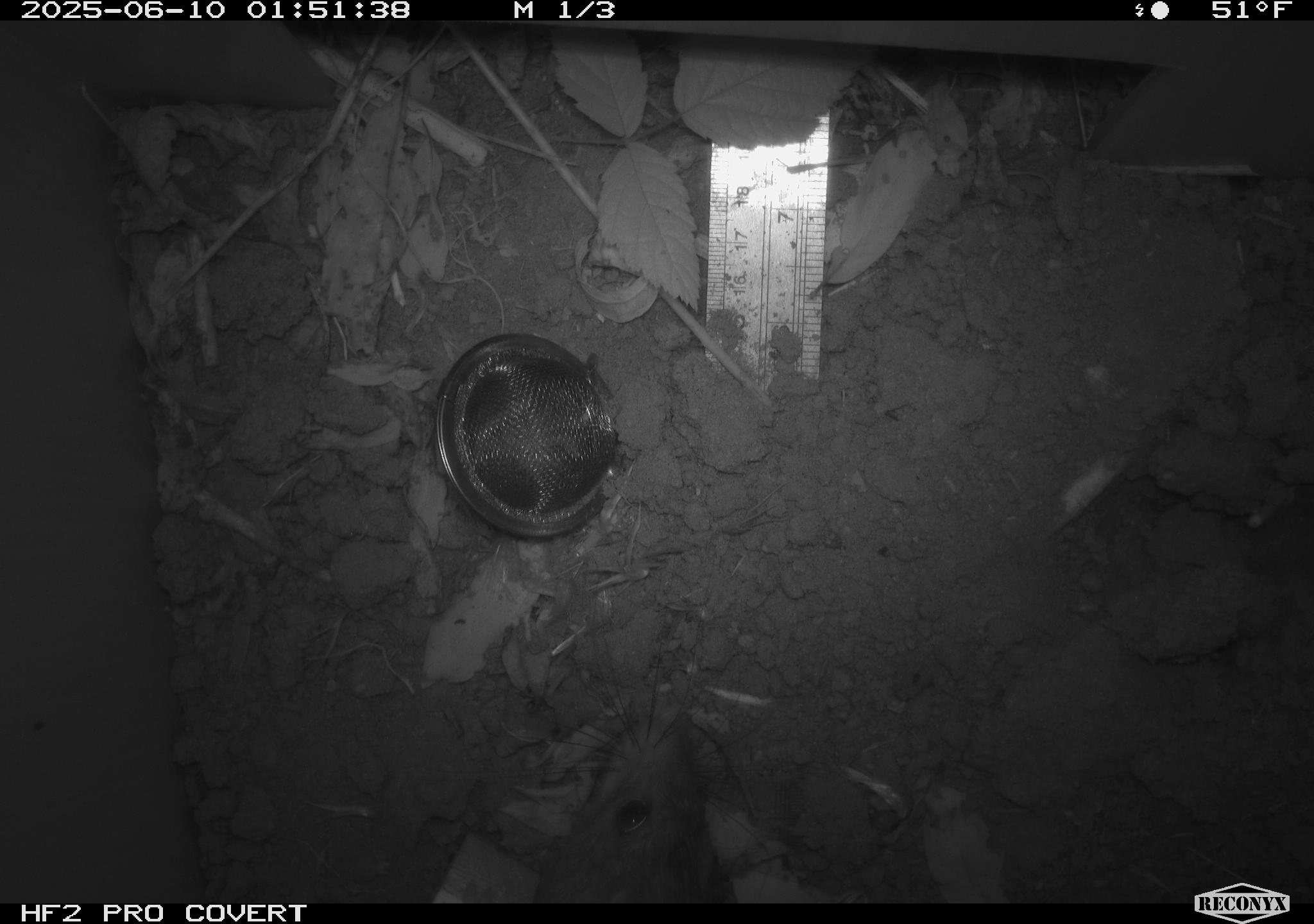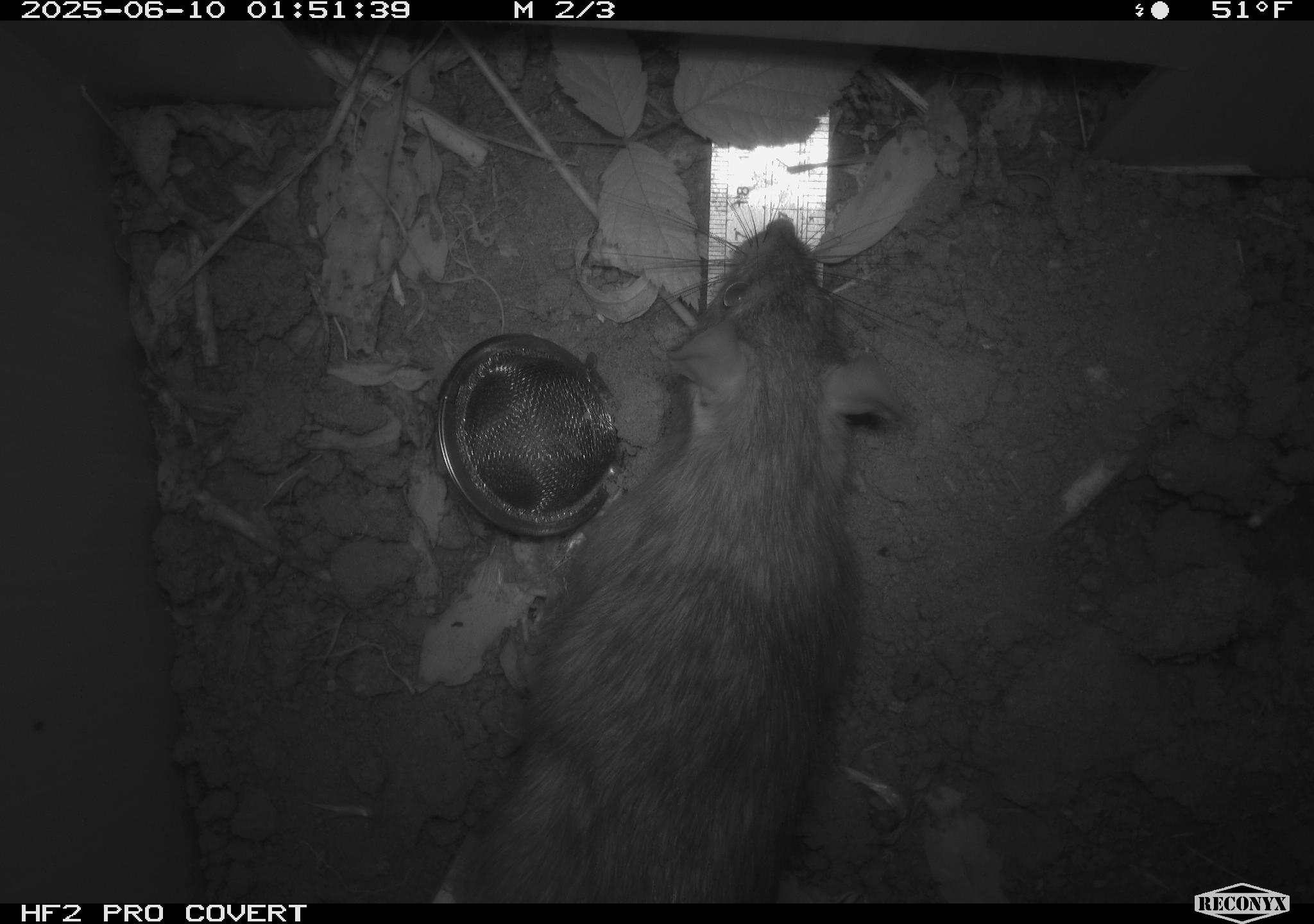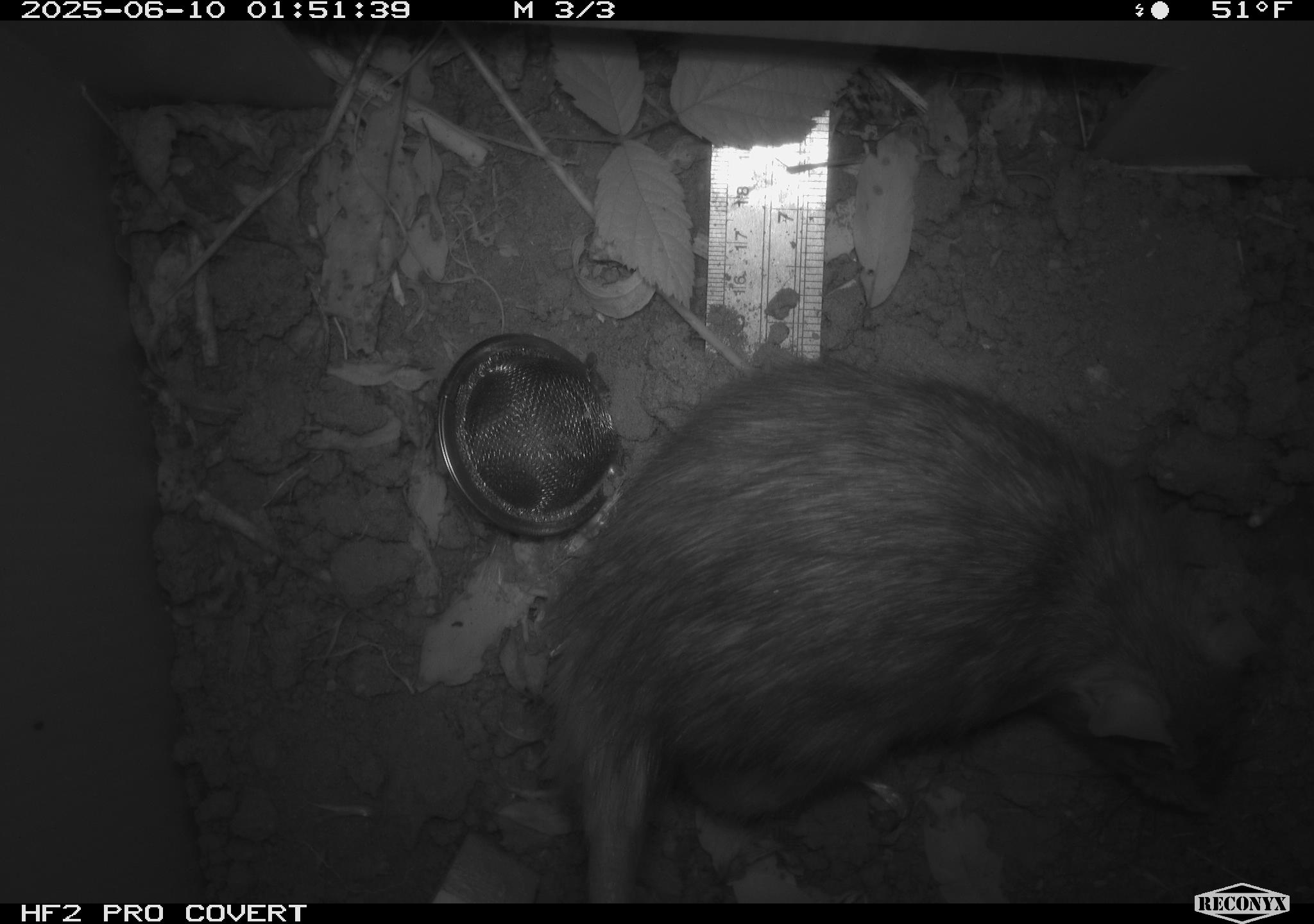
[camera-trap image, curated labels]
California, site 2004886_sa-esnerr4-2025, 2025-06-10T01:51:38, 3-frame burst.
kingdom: Animalia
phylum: Chordata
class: Mammalia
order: Rodentia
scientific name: Rodentia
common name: rodent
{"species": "rodent (Rodentia)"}